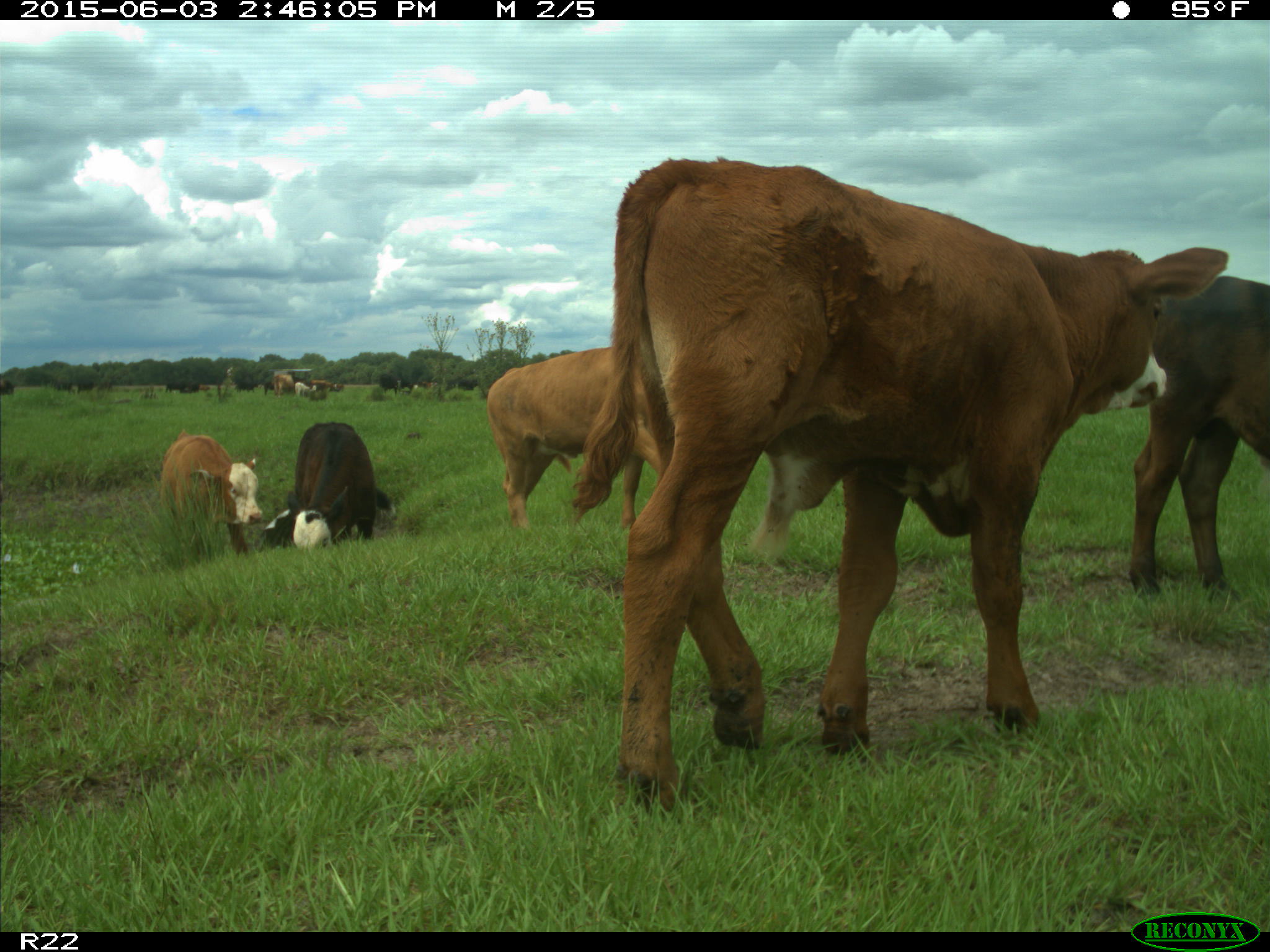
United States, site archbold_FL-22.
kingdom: Animalia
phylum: Chordata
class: Mammalia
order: Artiodactyla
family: Bovidae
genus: Bos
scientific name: Bos taurus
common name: domestic cow